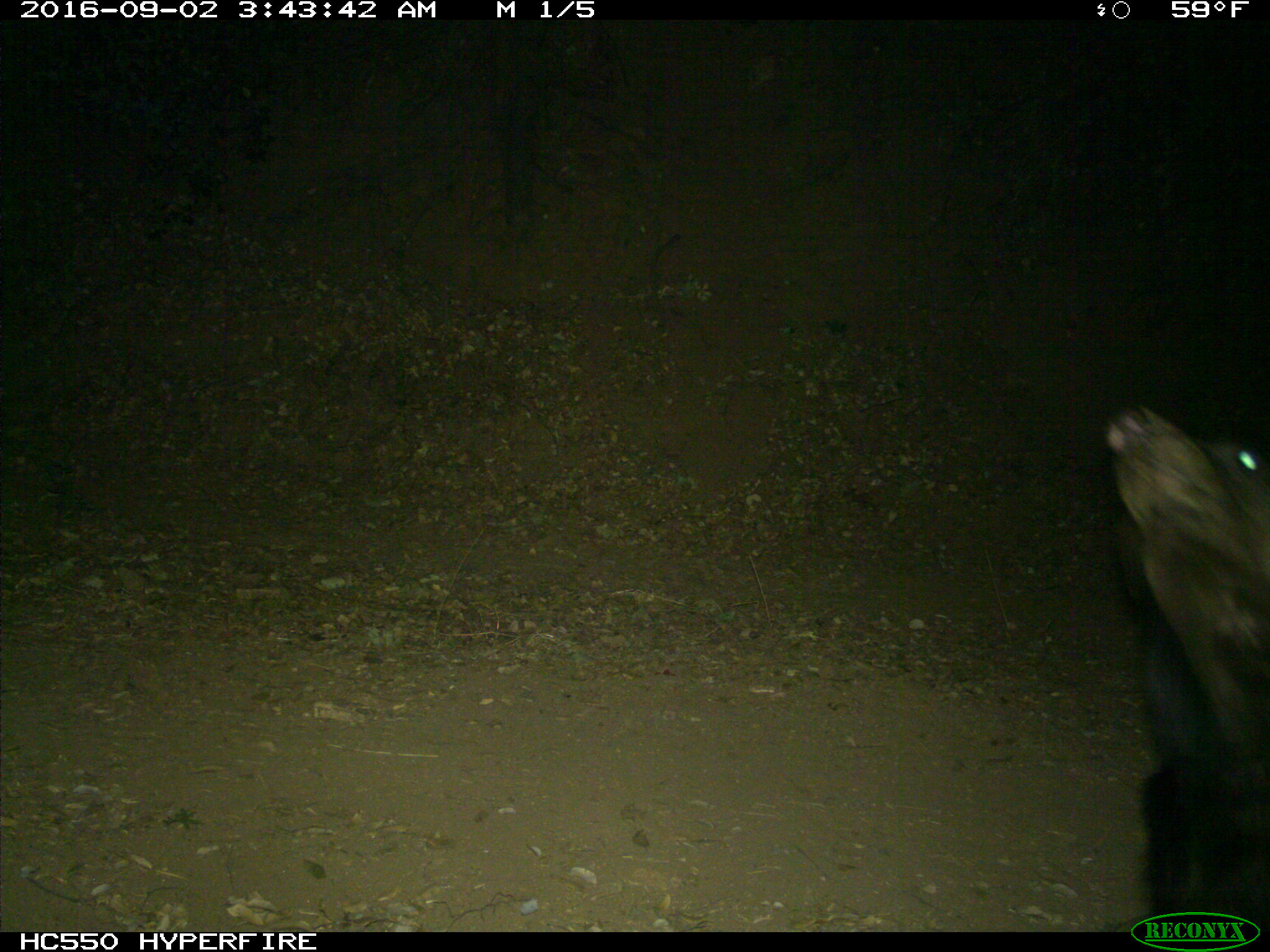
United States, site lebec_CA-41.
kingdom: Animalia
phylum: Chordata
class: Mammalia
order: Carnivora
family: Ursidae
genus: Ursus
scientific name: Ursus americanus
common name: american black bear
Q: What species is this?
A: Ursus americanus (american black bear).